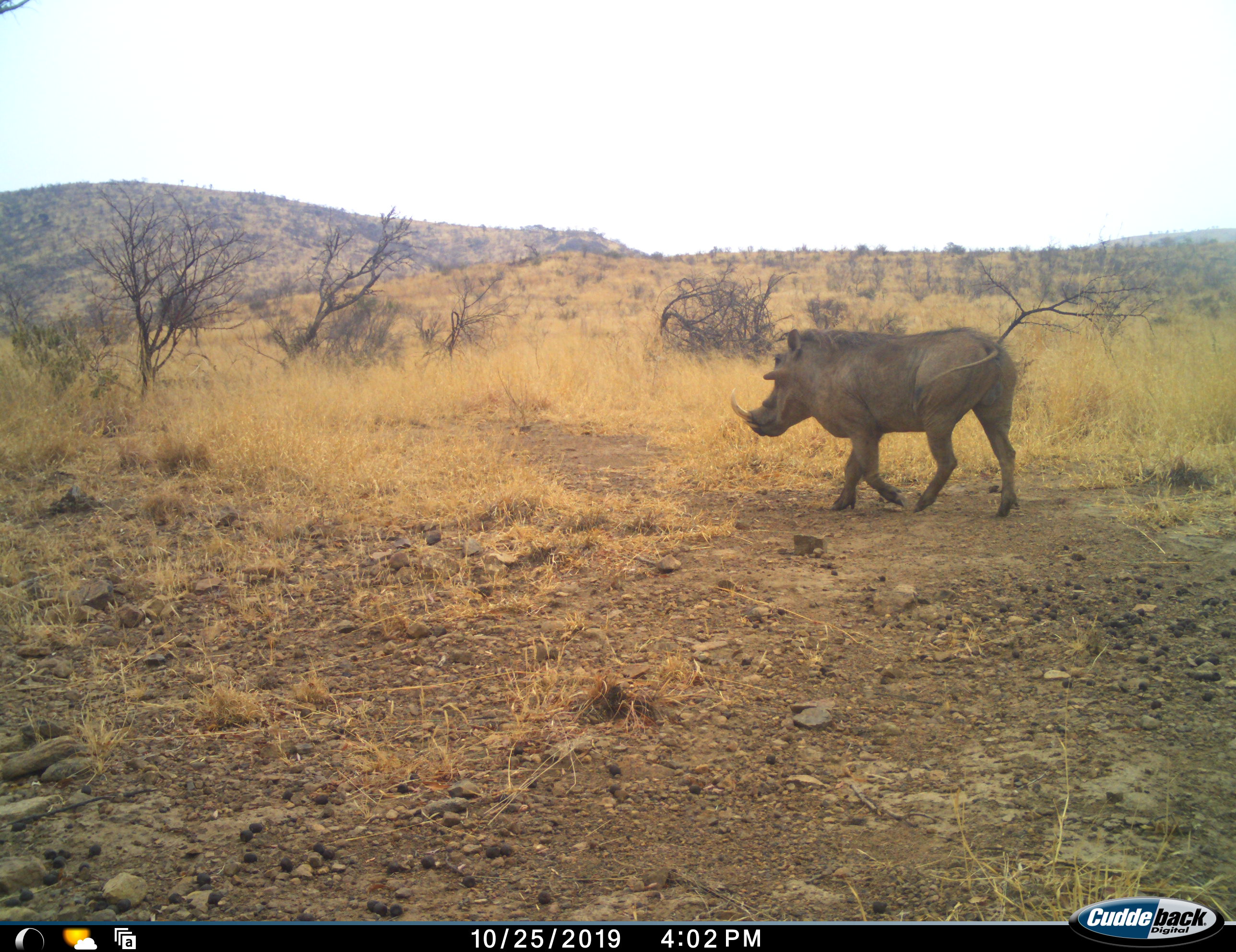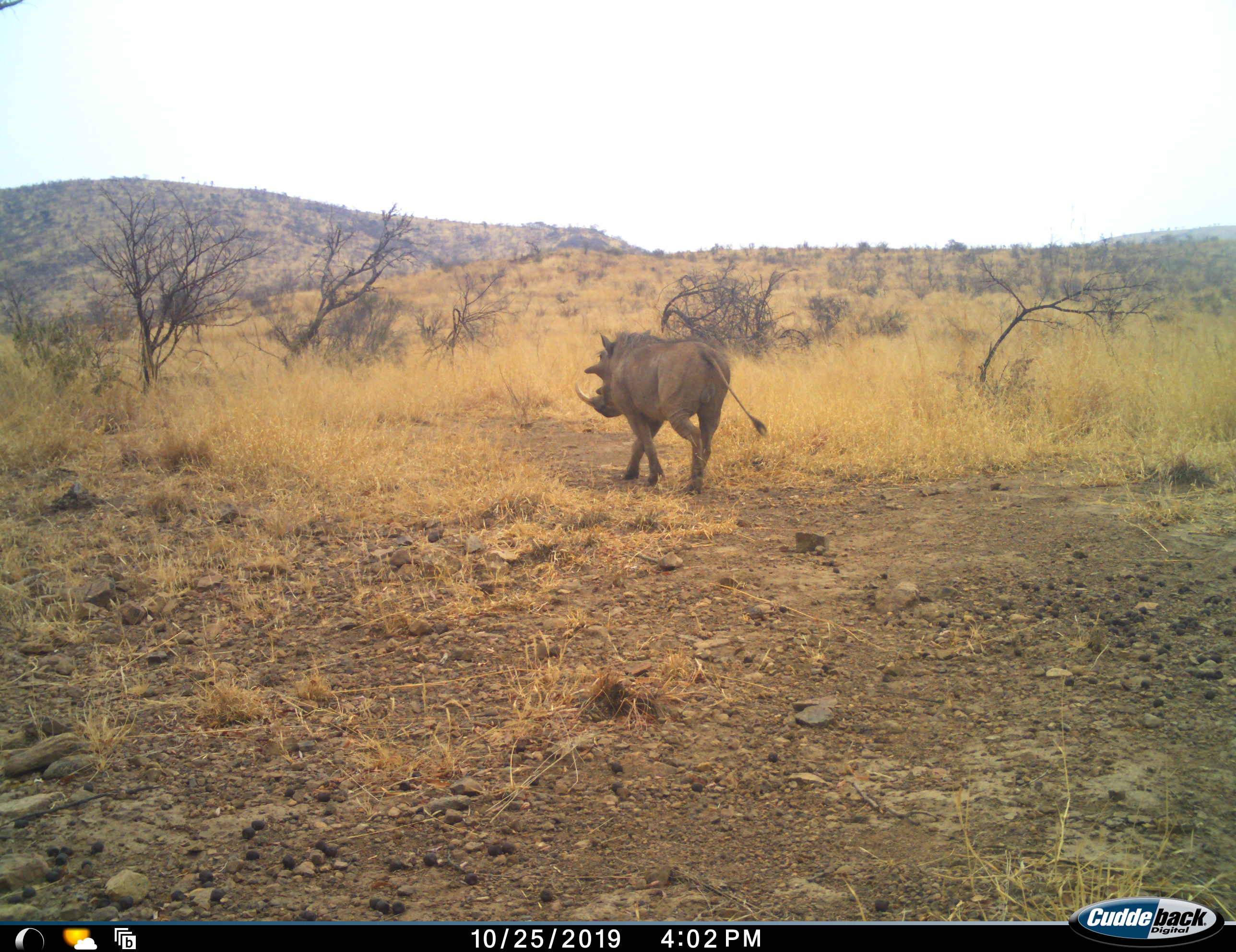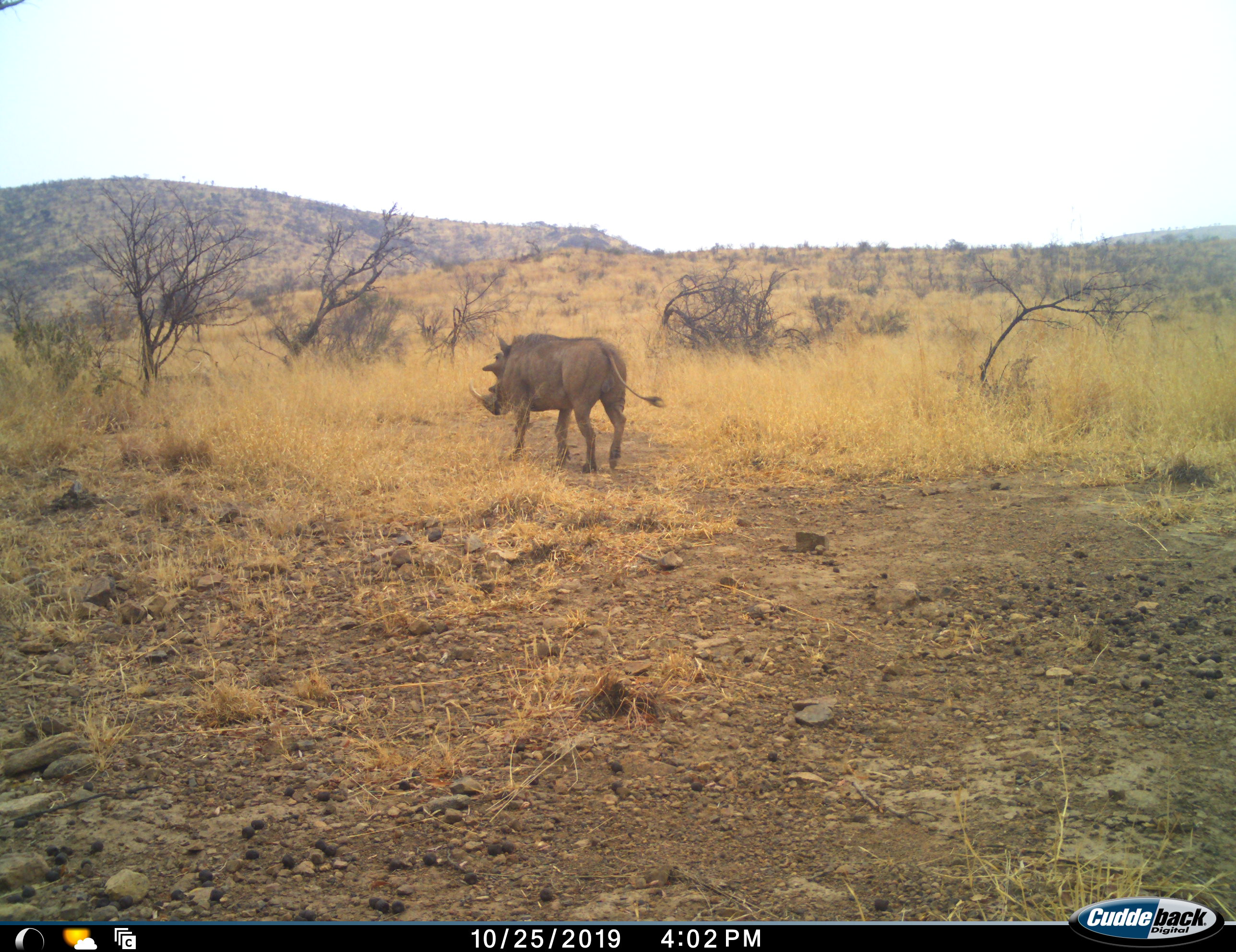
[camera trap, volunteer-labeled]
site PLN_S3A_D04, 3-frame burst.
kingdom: Animalia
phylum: Chordata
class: Mammalia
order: Artiodactyla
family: Suidae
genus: Phacochoerus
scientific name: Phacochoerus africanus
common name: warthog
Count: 1.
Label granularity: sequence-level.